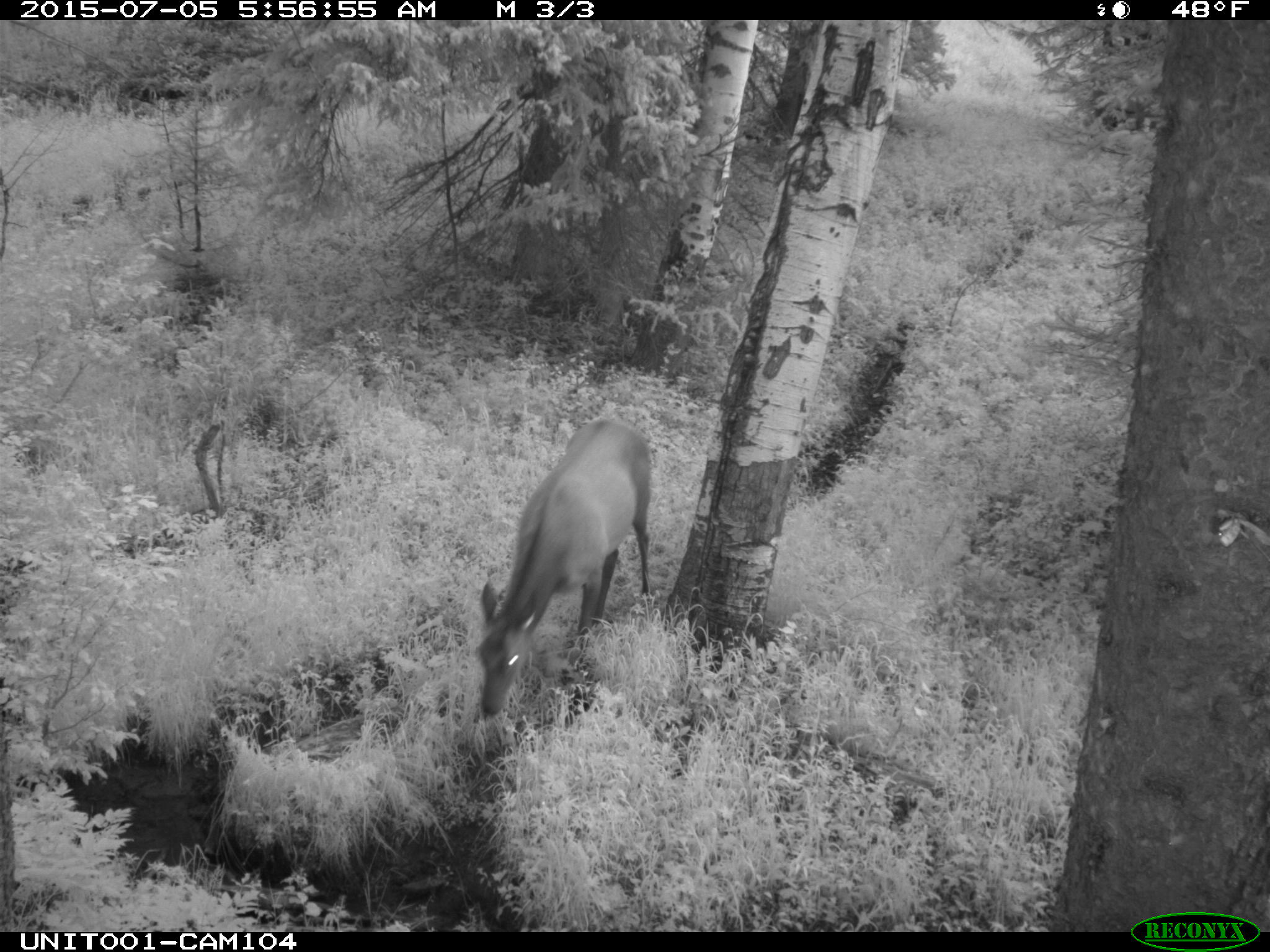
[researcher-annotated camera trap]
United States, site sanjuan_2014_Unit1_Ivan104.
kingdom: Animalia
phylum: Chordata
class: Mammalia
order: Artiodactyla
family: Cervidae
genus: Cervus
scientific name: Cervus elaphus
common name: red deer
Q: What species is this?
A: Cervus elaphus (red deer).